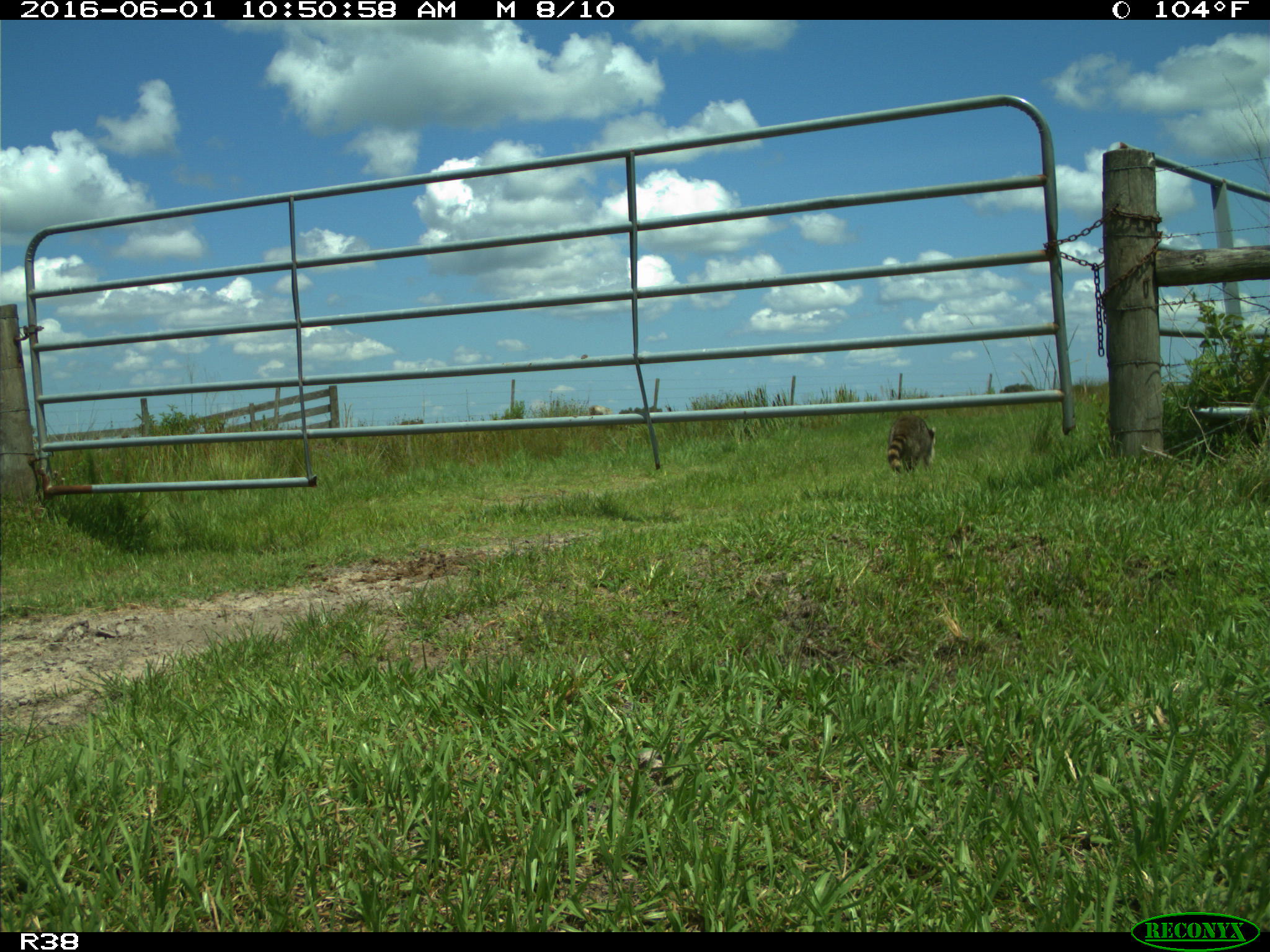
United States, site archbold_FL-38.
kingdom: Animalia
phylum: Chordata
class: Mammalia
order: Carnivora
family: Procyonidae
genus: Procyon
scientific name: Procyon lotor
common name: common raccoon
Procyon lotor (common raccoon).